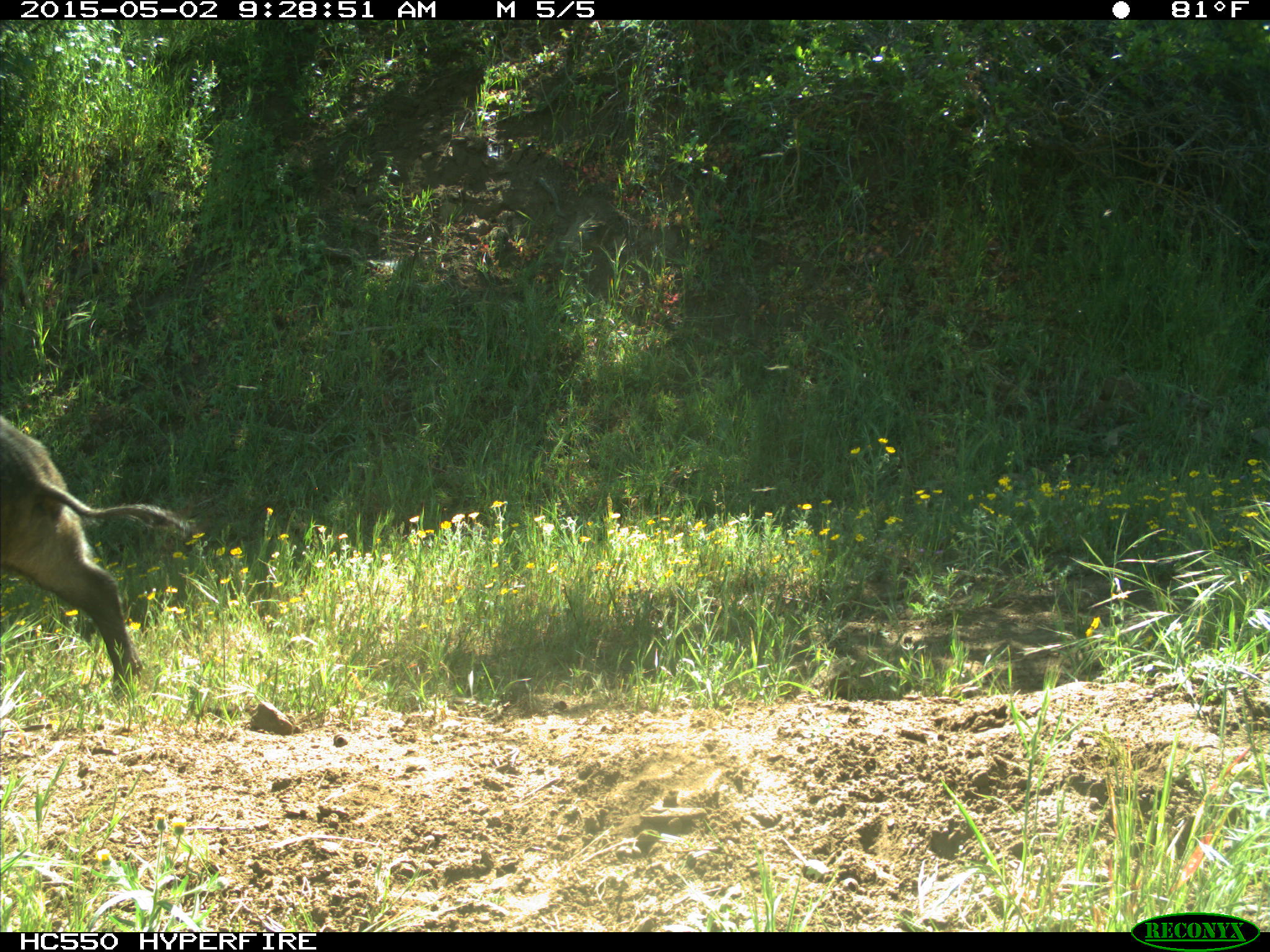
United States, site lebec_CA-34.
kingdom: Animalia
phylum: Chordata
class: Mammalia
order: Artiodactyla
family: Suidae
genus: Sus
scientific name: Sus scrofa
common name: wild boar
Sus scrofa (wild boar).